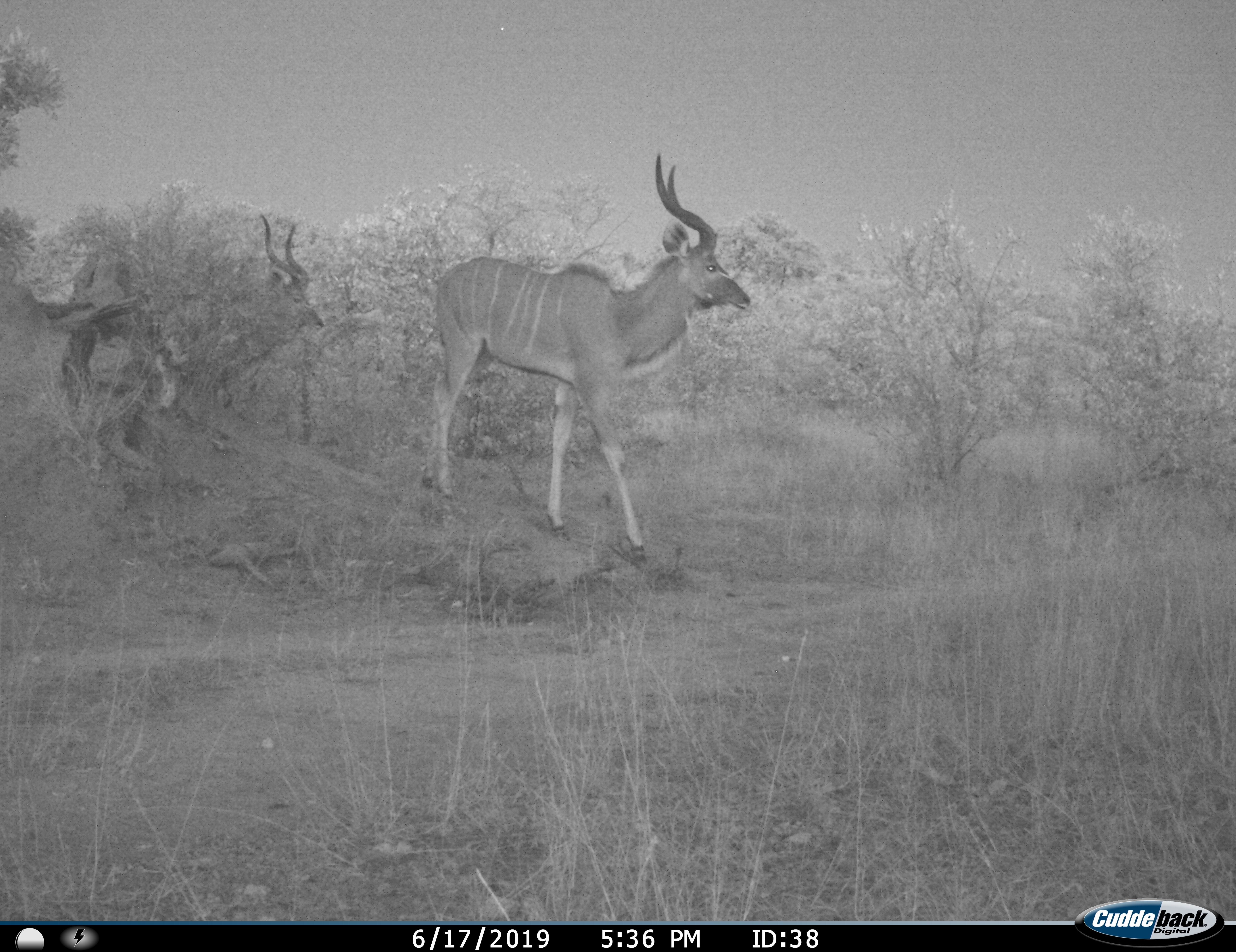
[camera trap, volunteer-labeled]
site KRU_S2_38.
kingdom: Animalia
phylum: Chordata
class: Mammalia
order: Artiodactyla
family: Bovidae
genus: Tragelaphus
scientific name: Tragelaphus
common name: kudu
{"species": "kudu (Tragelaphus)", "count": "2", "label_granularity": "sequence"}